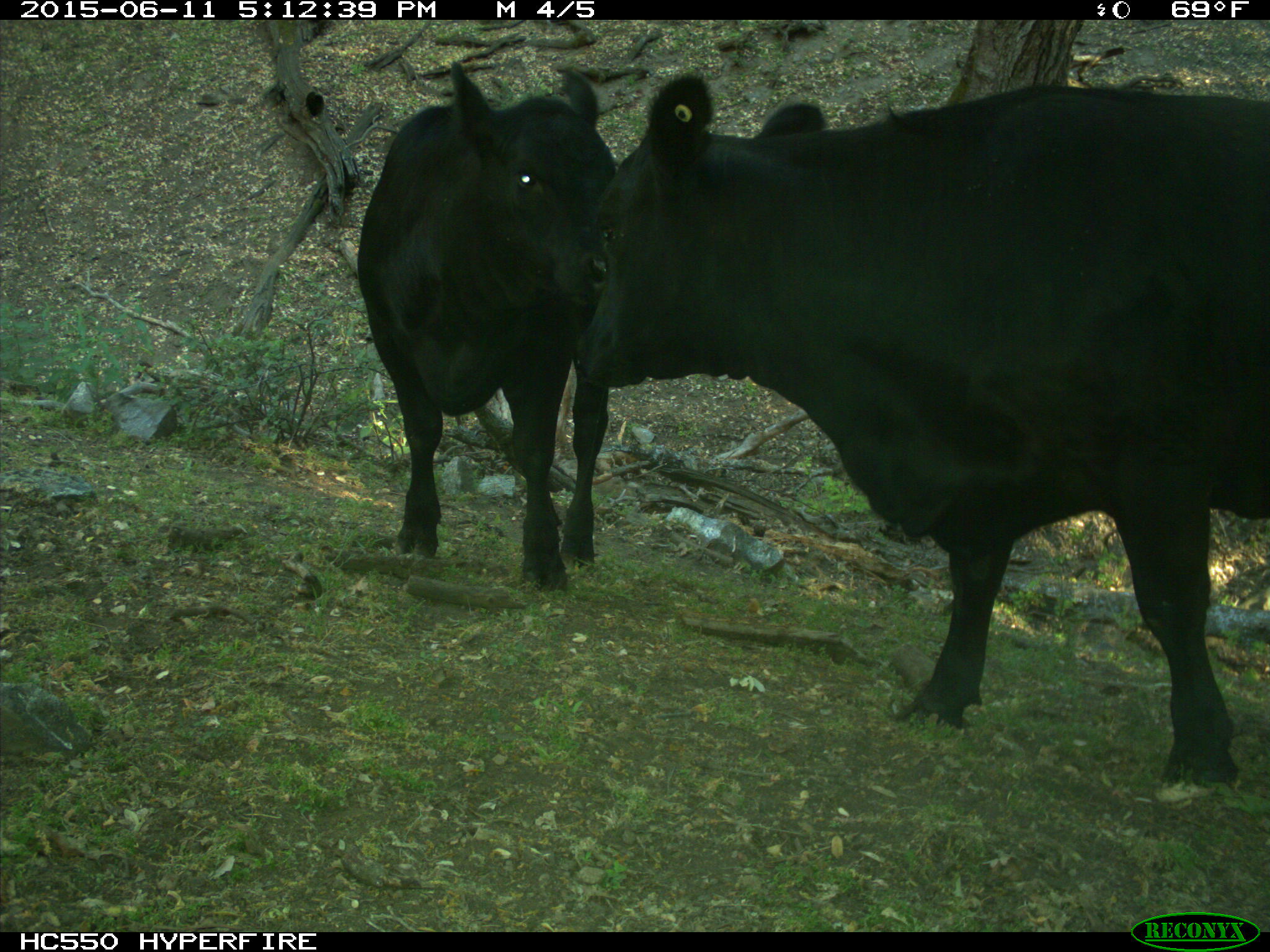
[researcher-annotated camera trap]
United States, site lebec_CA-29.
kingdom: Animalia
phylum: Chordata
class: Mammalia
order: Artiodactyla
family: Bovidae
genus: Bos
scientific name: Bos taurus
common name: domestic cow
Bos taurus (domestic cow).